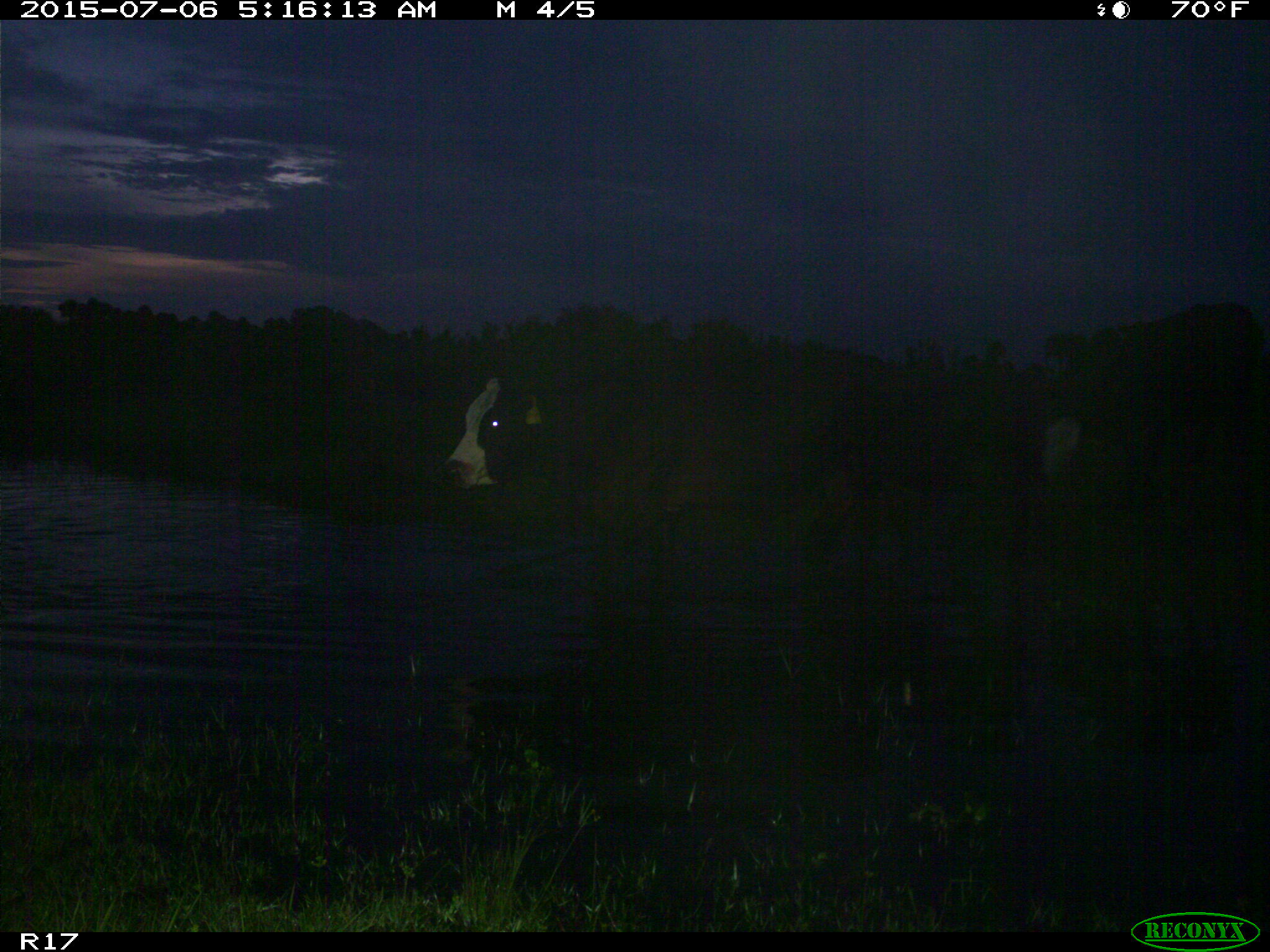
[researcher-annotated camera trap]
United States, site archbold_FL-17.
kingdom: Animalia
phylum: Chordata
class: Mammalia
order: Artiodactyla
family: Bovidae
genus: Bos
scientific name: Bos taurus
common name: domestic cow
Bos taurus (domestic cow).